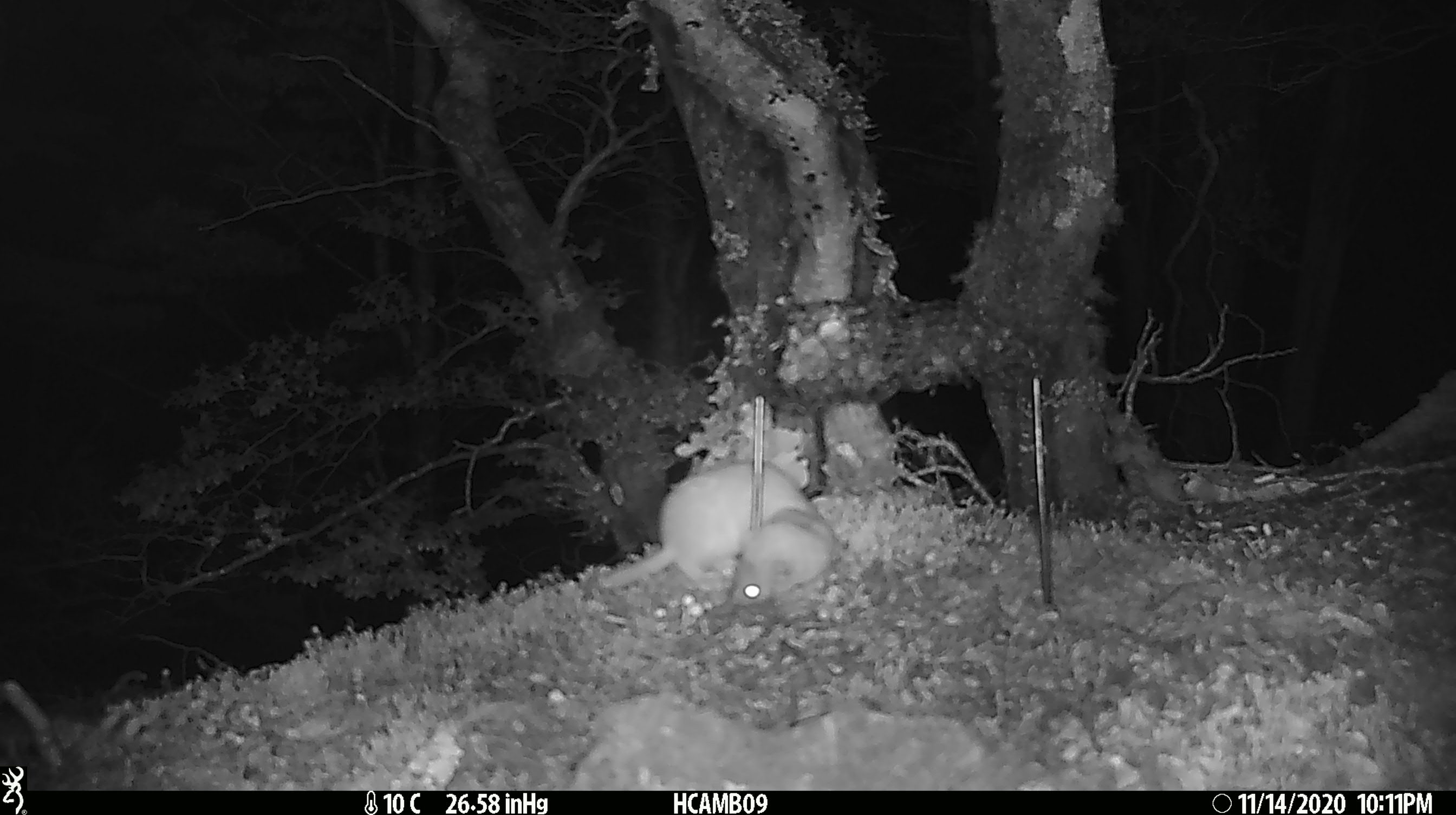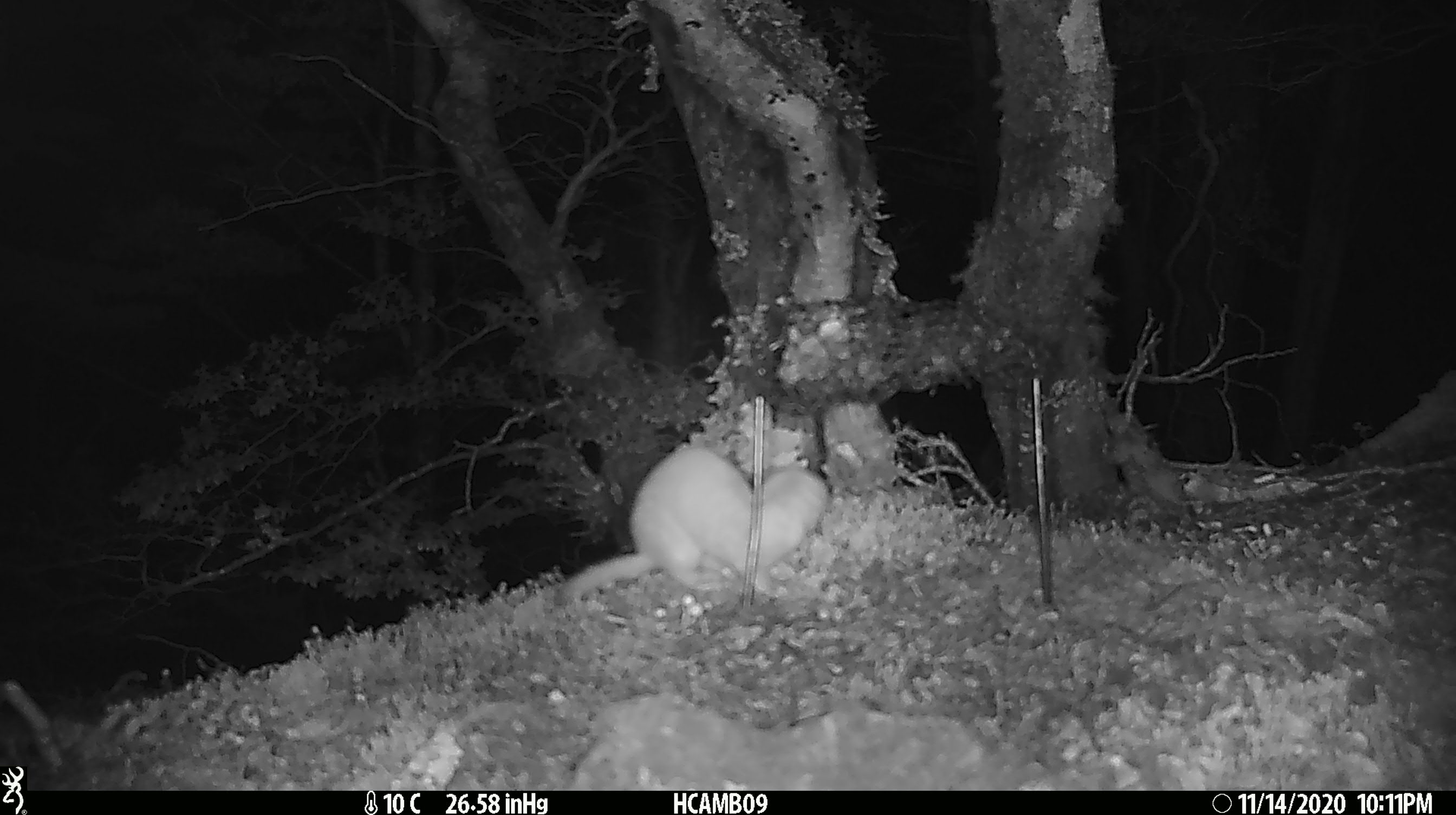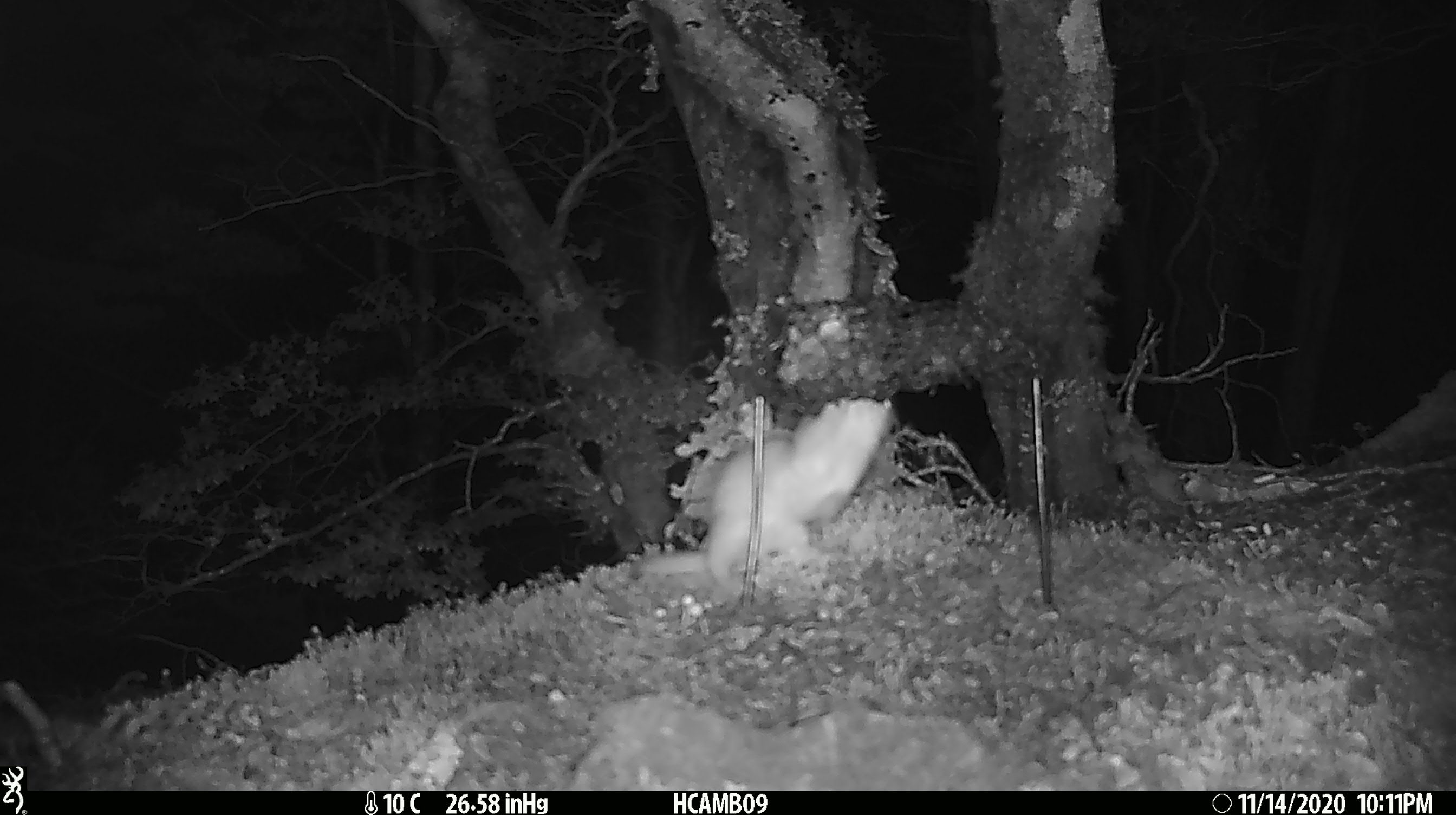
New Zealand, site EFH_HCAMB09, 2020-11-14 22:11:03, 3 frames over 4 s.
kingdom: Animalia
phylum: Chordata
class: Mammalia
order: Carnivora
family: Mustelidae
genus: Mustela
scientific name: Mustela nivalis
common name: least weasel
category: weasel